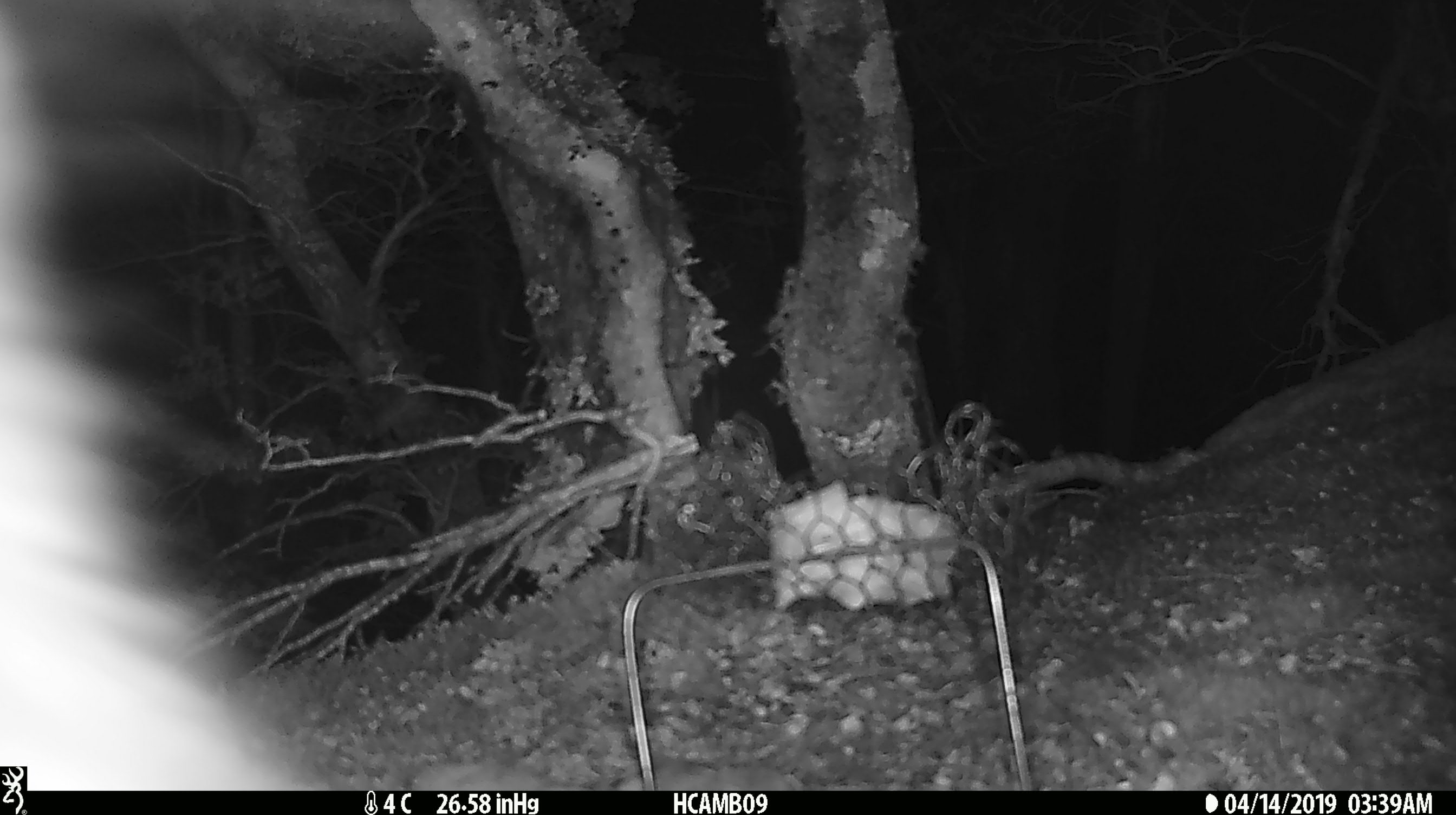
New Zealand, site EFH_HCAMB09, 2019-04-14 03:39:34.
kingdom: Animalia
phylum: Chordata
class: Aves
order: Apterygiformes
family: Apterygidae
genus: Apteryx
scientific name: Apteryx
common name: kiwi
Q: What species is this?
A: Kiwi (Apteryx).